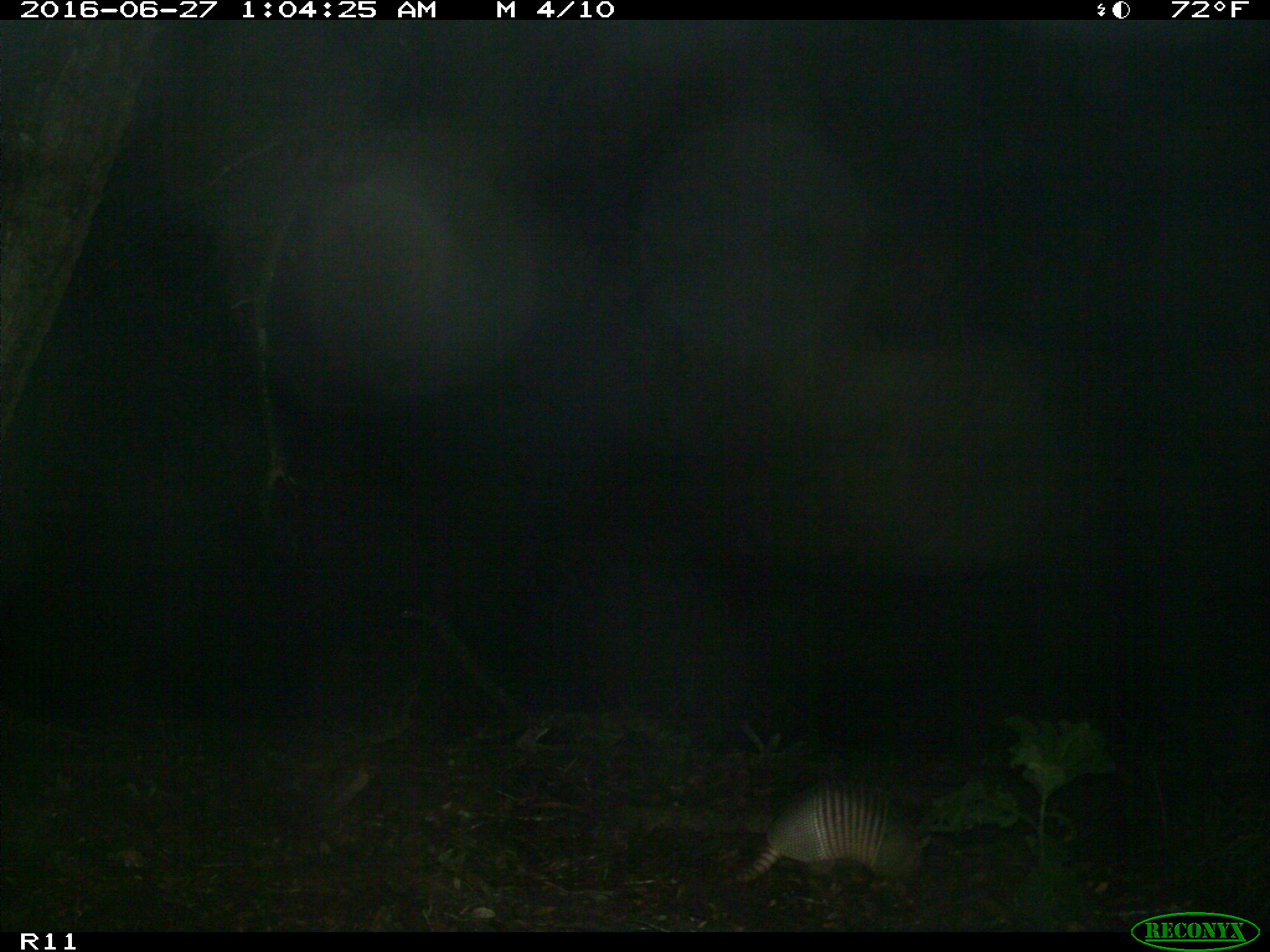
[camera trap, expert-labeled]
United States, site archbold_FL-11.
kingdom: Animalia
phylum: Chordata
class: Mammalia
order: Cingulata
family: Dasypodidae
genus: Dasypus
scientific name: Dasypus novemcinctus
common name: nine-banded armadillo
Dasypus novemcinctus (nine-banded armadillo).